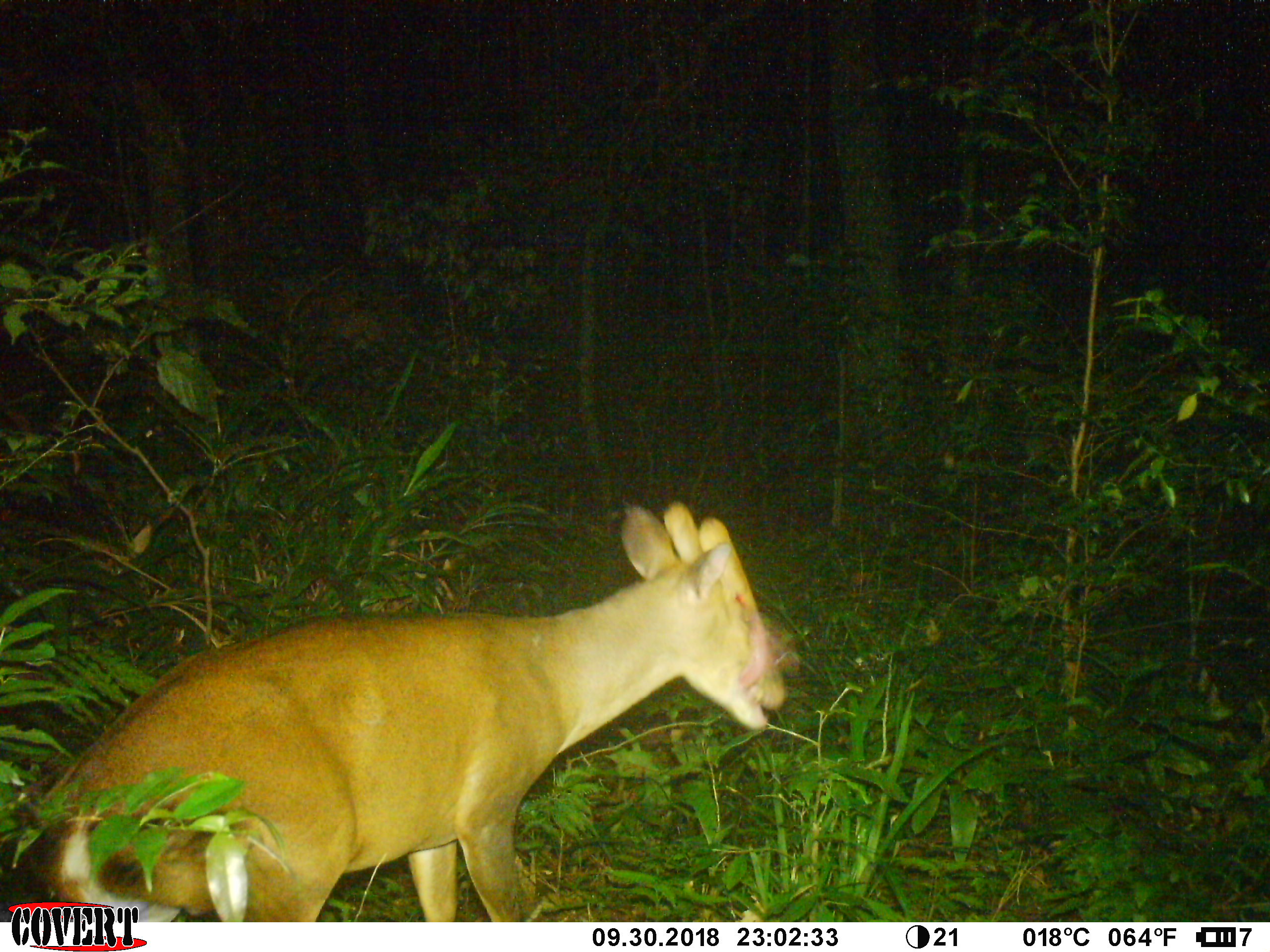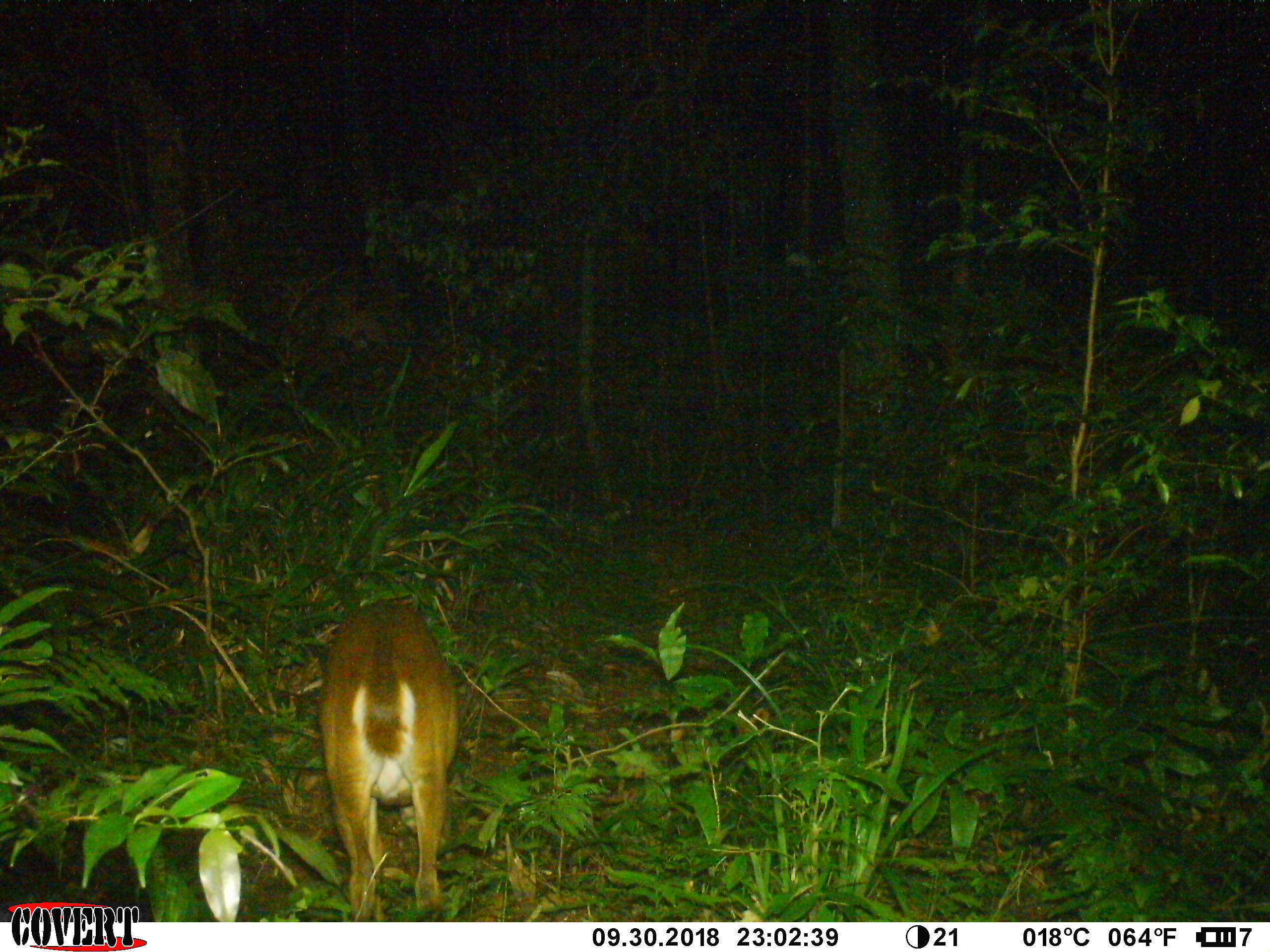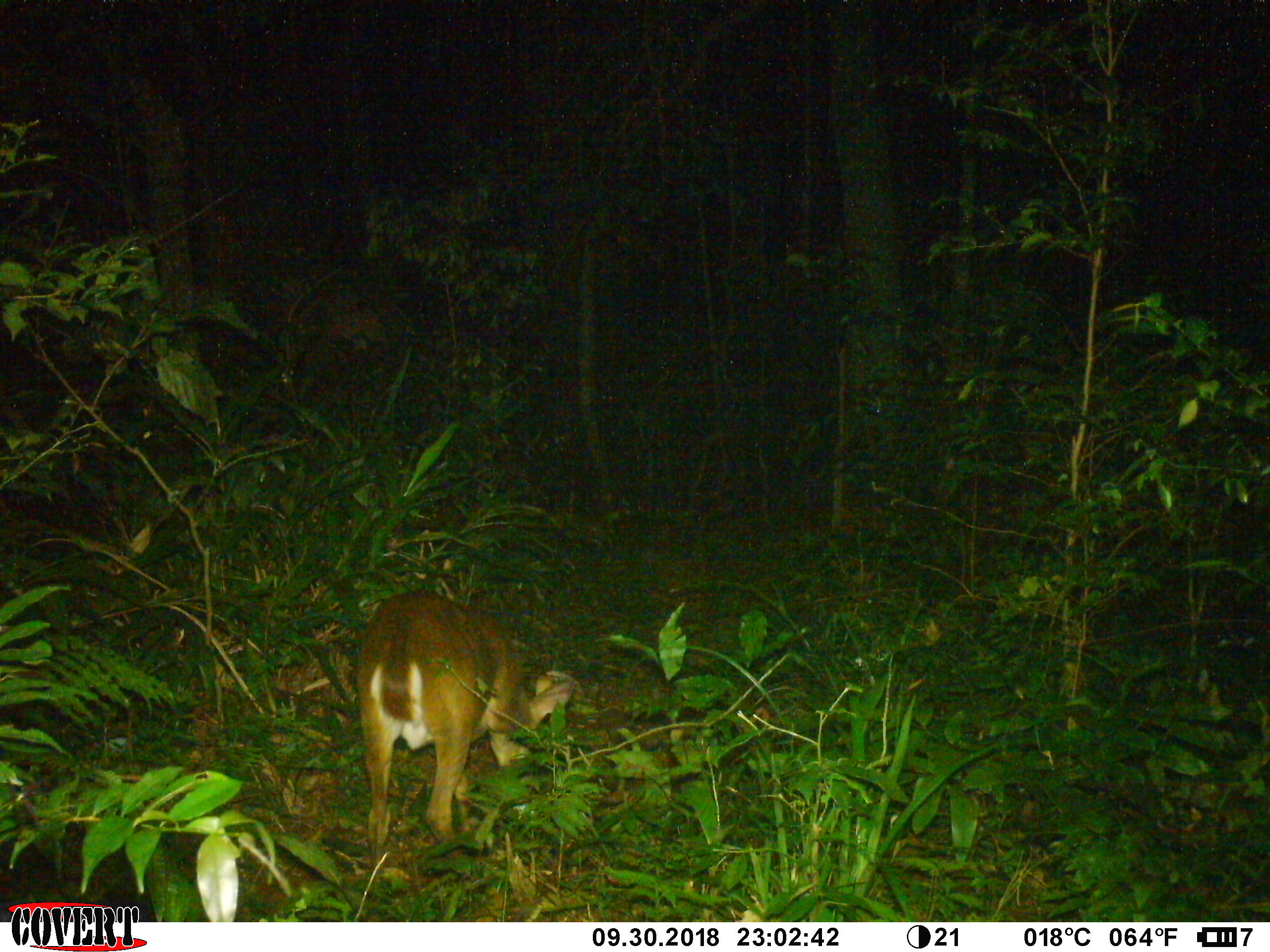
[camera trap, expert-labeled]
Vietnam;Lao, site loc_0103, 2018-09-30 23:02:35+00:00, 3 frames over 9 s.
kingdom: Animalia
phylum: Chordata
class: Mammalia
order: Artiodactyla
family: Cervidae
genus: Muntiacus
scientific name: Muntiacus vuquangensis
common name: large-antlered muntjac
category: large antlered muntjac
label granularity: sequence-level